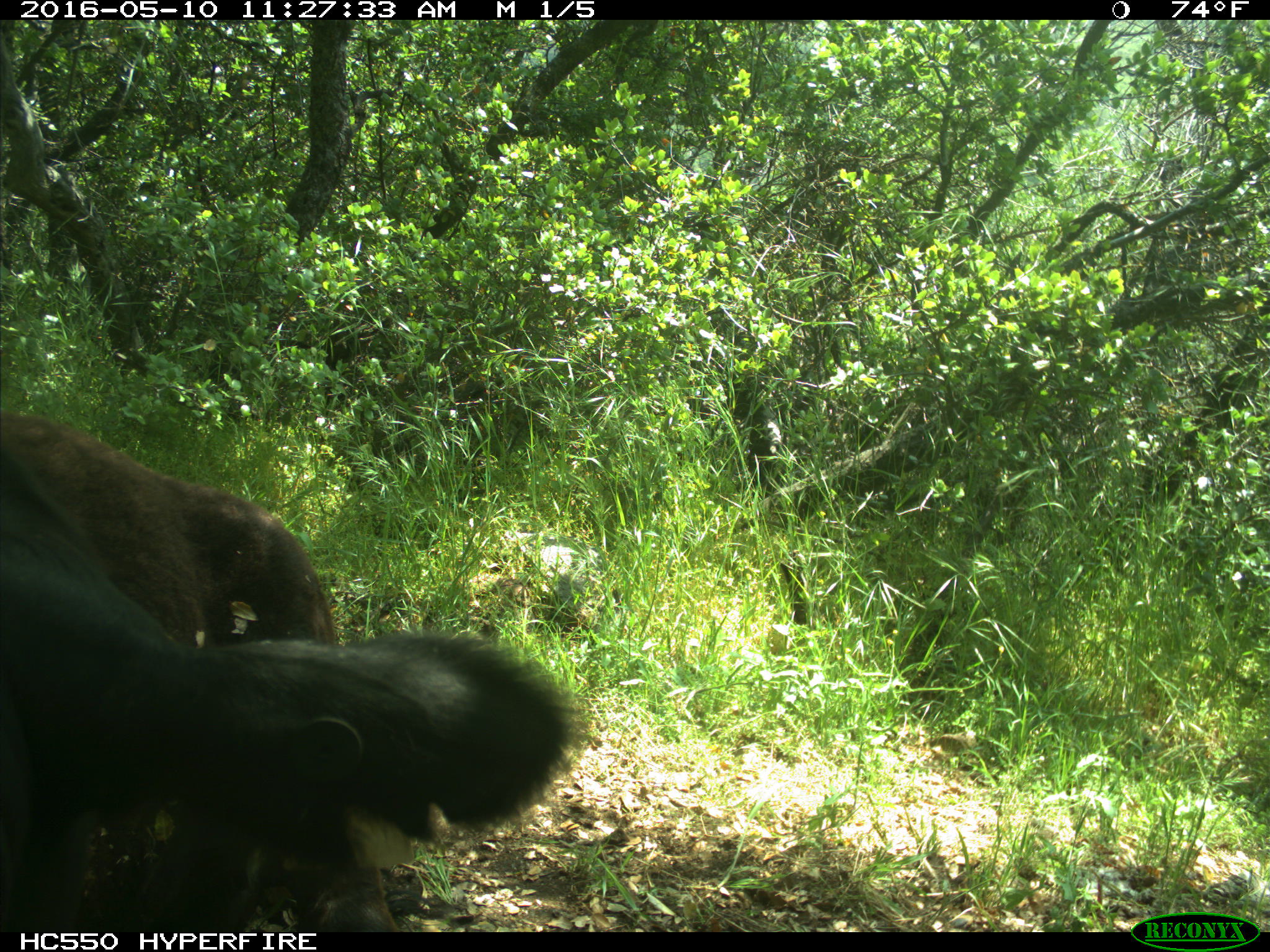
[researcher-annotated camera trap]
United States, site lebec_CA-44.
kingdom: Animalia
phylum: Chordata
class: Mammalia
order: Artiodactyla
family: Bovidae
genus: Bos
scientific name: Bos taurus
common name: domestic cow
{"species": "Bos taurus (domestic cow)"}